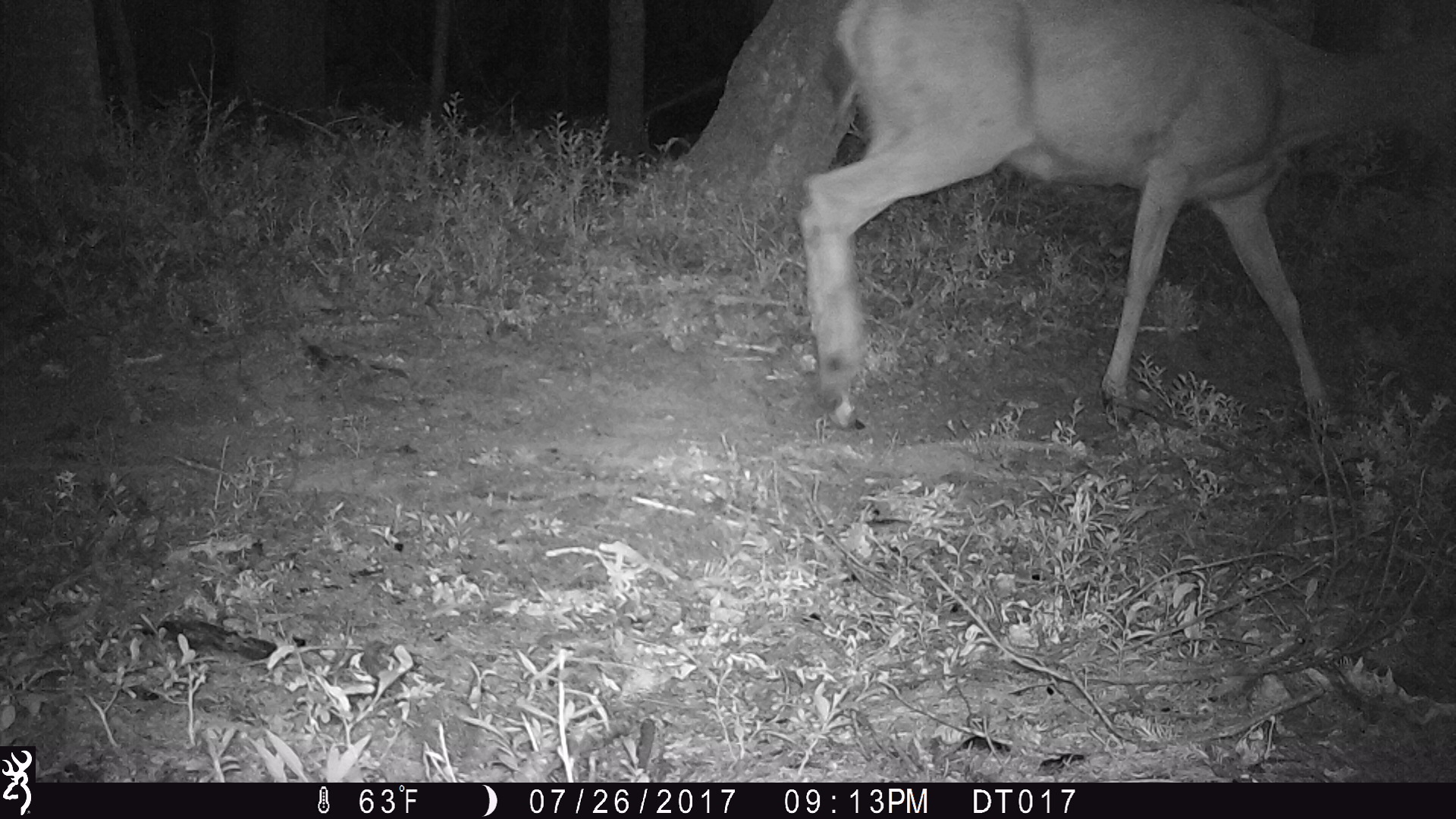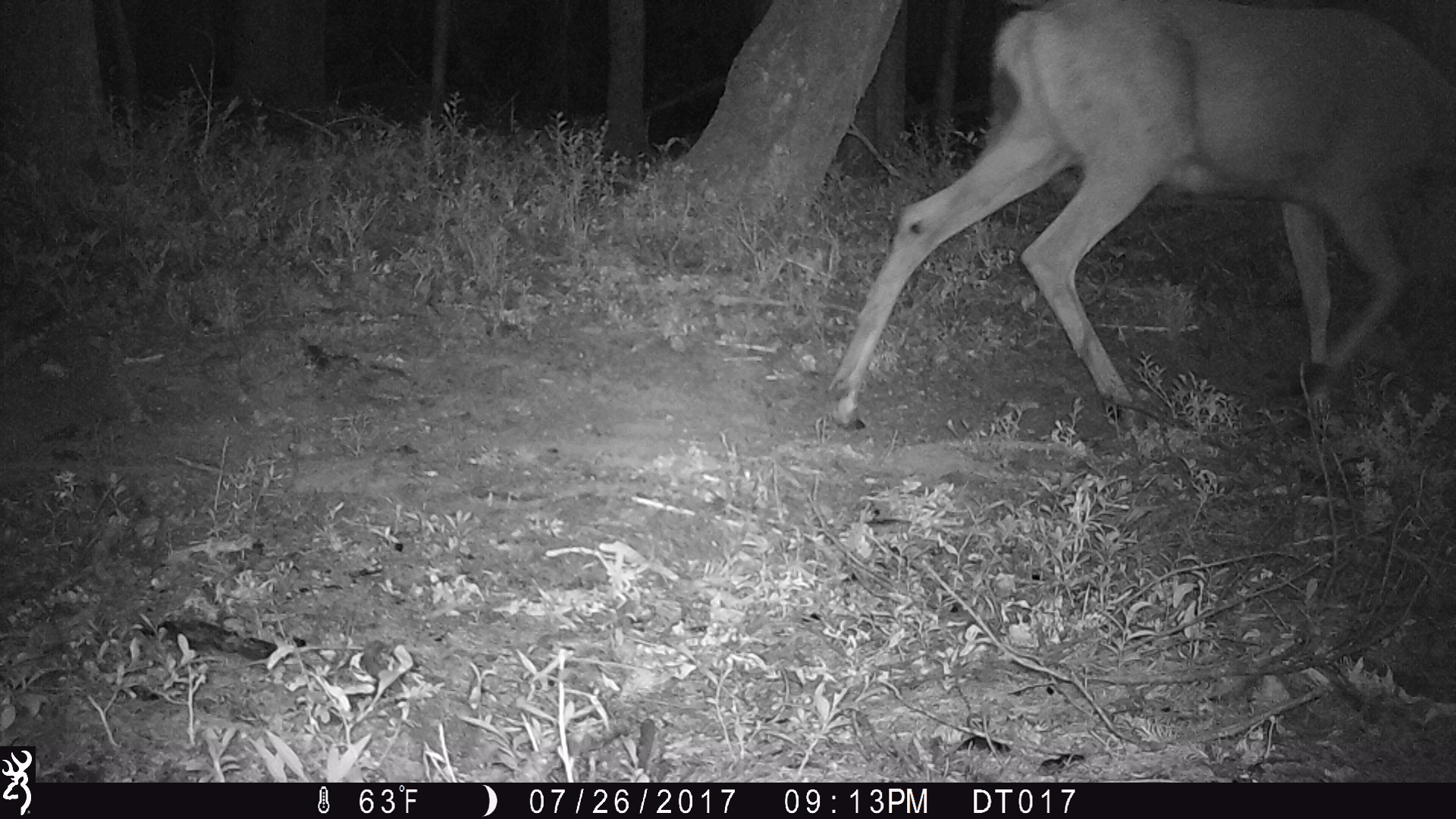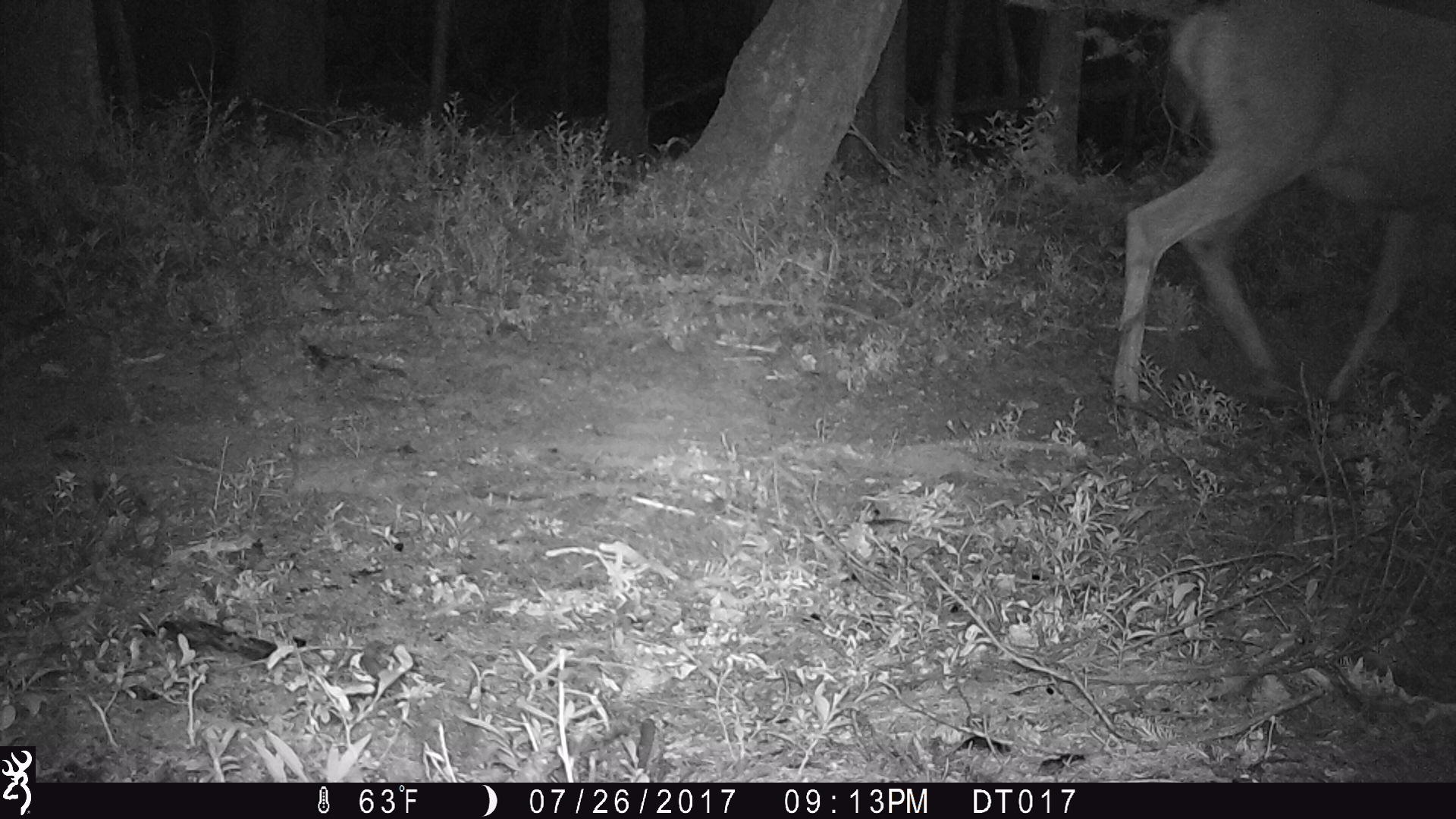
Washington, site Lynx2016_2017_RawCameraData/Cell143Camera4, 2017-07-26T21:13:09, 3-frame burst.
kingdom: Animalia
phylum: Chordata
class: Mammalia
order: Artiodactyla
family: Cervidae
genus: Odocoileus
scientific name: Odocoileus hemionus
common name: mule deer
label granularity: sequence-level